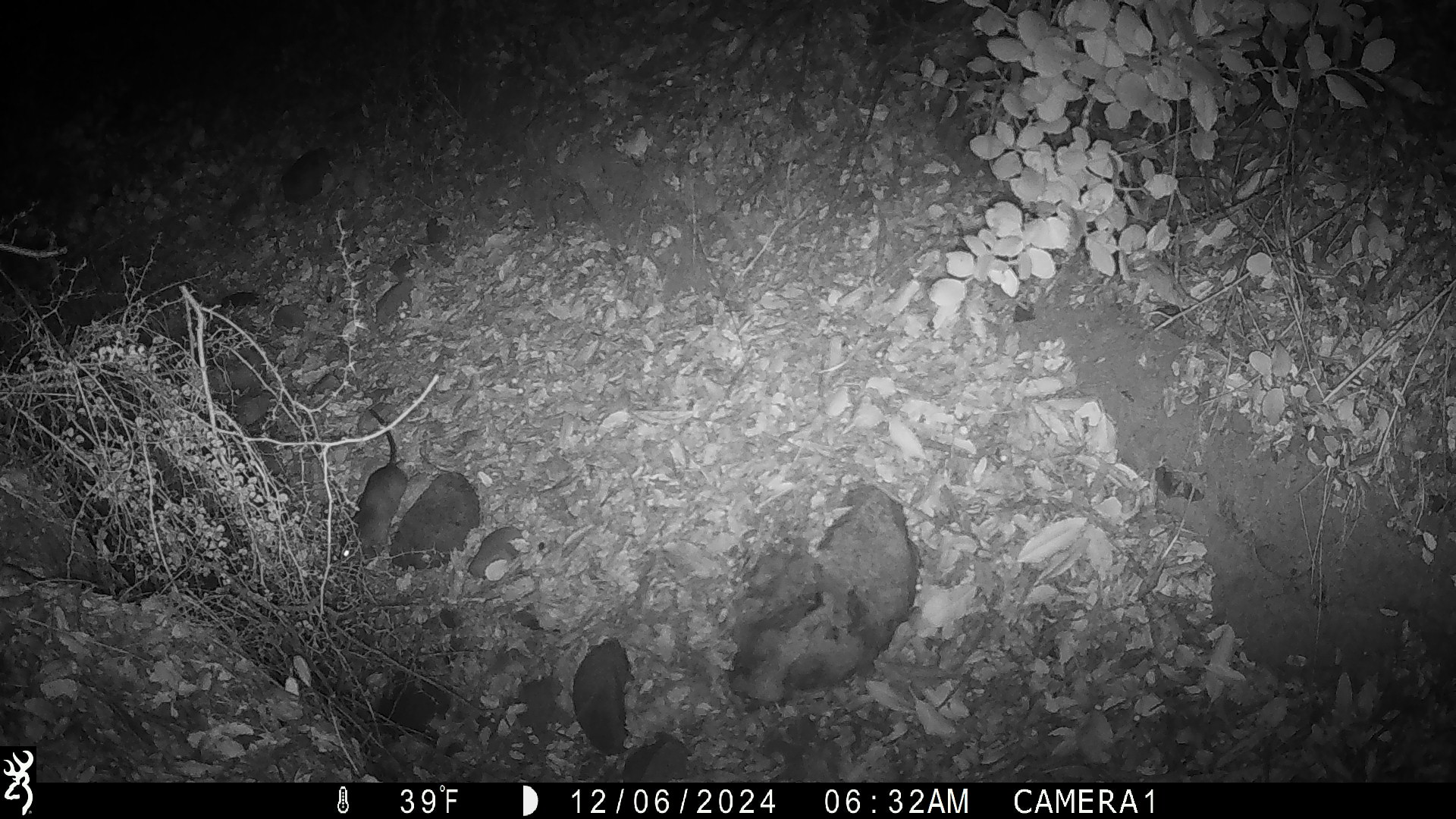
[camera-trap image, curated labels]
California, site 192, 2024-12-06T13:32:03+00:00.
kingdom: Animalia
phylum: Chordata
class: Mammalia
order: Rodentia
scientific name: Rodentia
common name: mouse or rat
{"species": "mouse or rat (Rodentia)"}